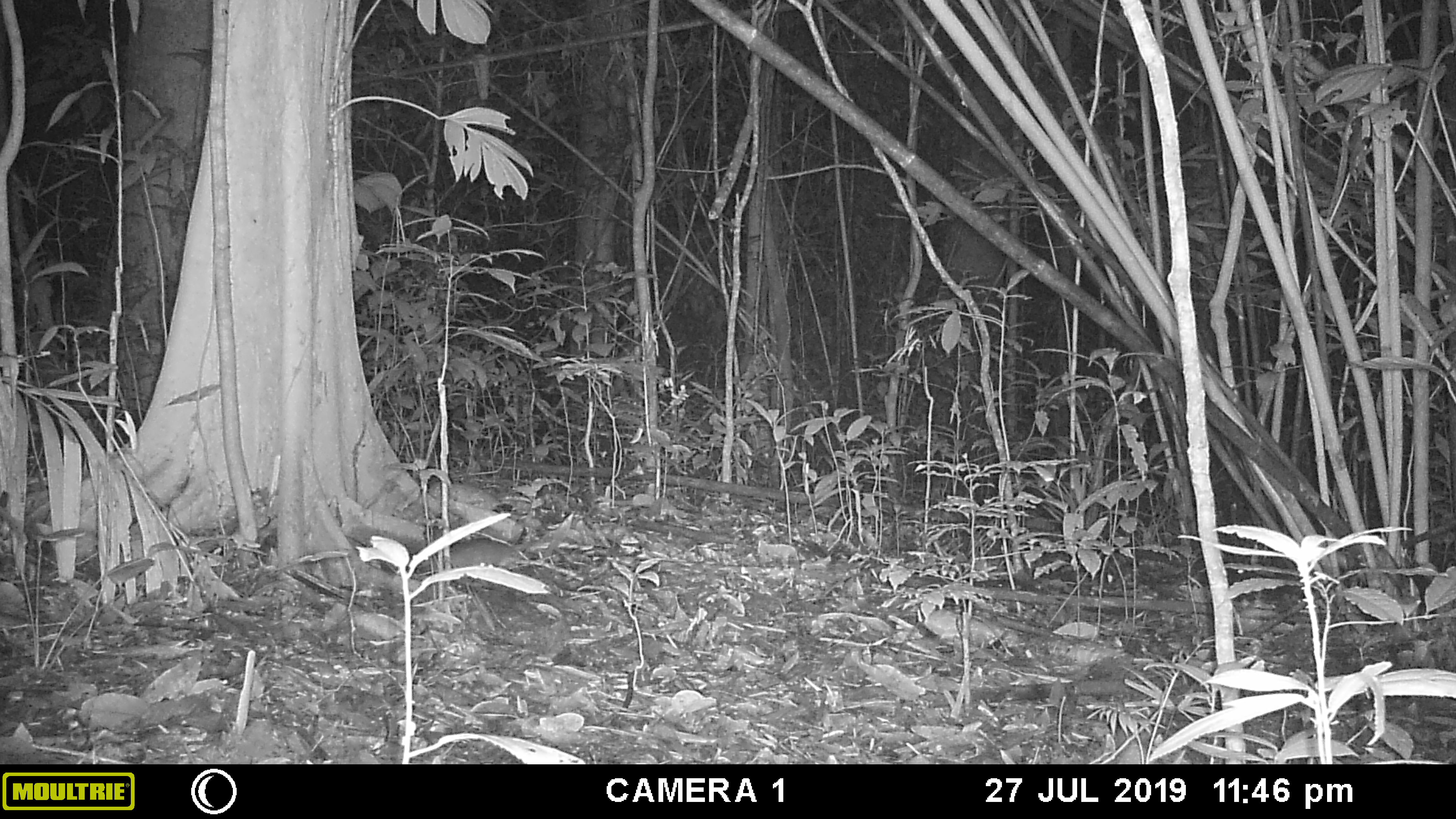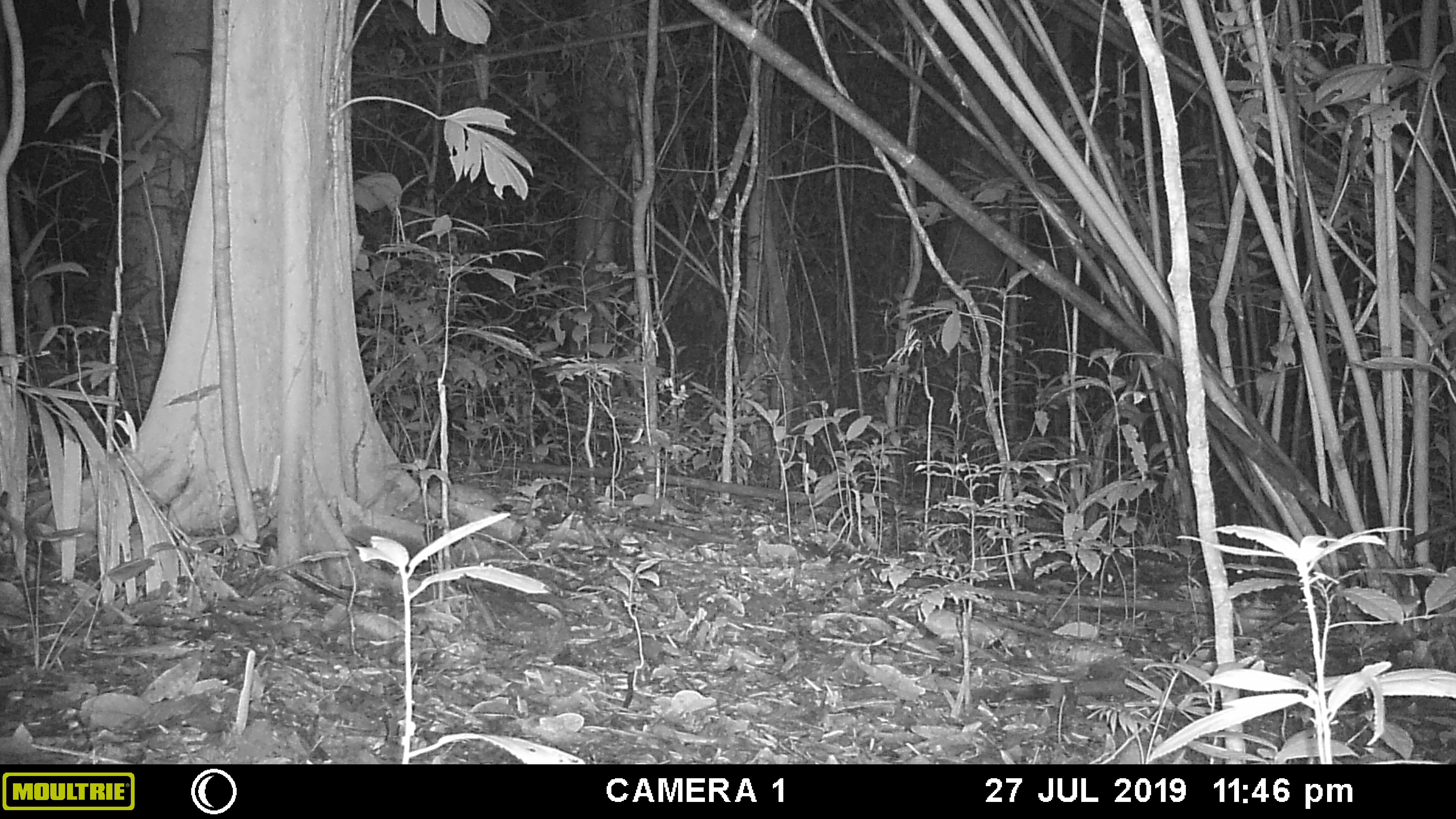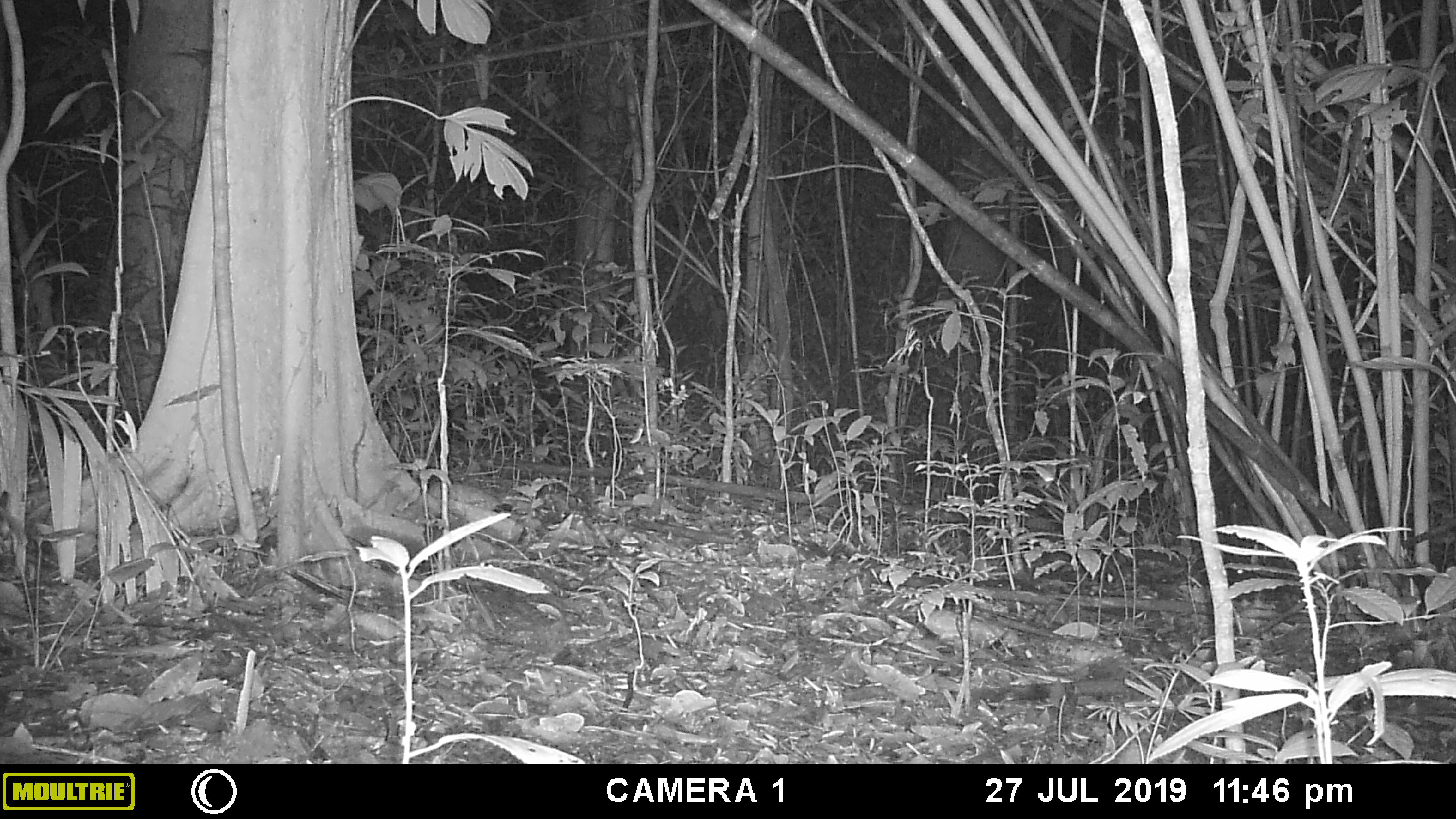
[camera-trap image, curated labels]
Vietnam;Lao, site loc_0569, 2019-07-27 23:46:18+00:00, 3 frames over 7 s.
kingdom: Animalia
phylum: Chordata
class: Mammalia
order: Rodentia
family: Muridae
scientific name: Muridae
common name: old-world mice and rats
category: unidentified murid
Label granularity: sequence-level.